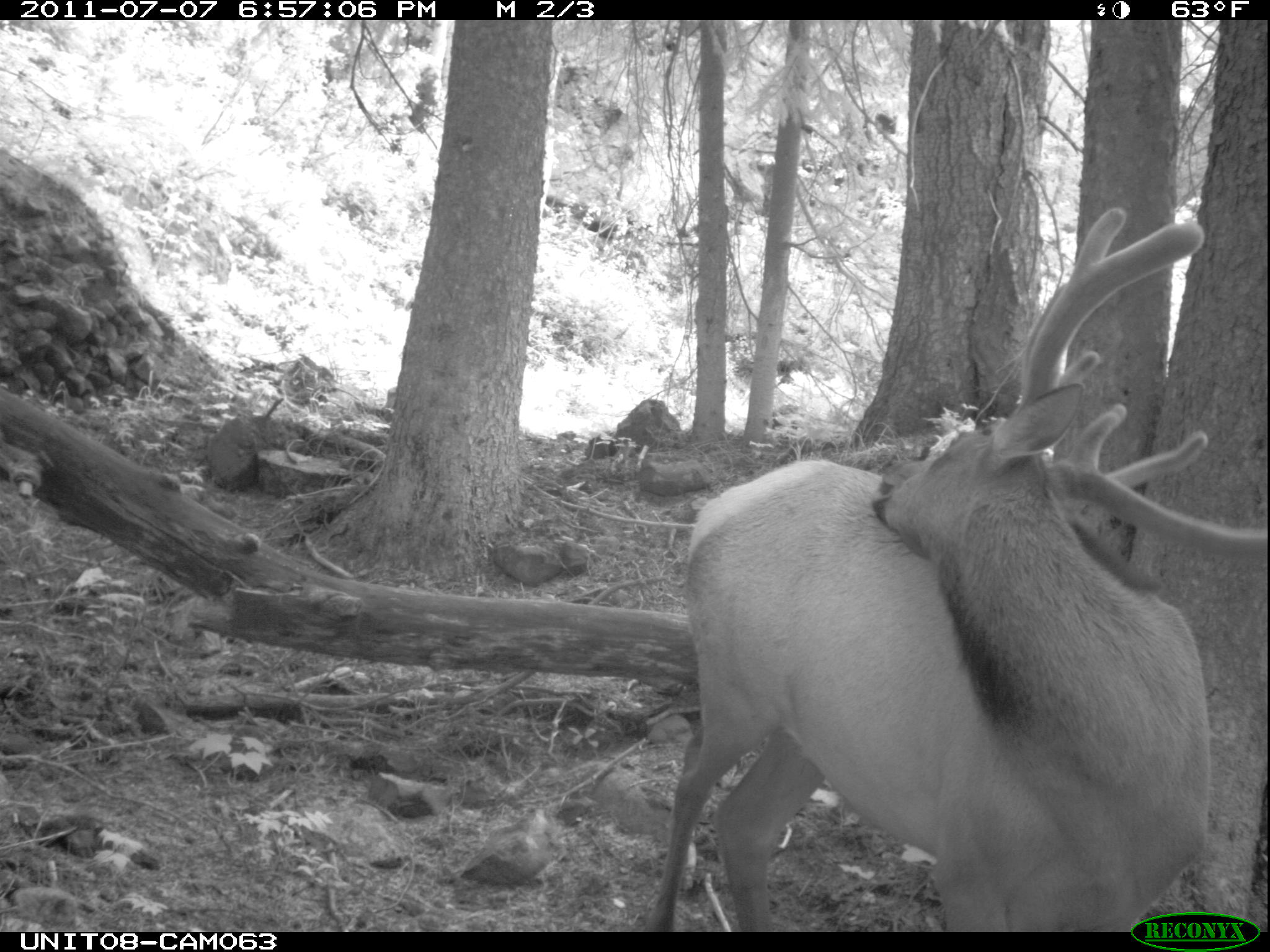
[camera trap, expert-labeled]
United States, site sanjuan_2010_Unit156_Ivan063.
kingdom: Animalia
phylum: Chordata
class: Mammalia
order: Artiodactyla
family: Cervidae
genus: Cervus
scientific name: Cervus elaphus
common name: red deer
Cervus elaphus (red deer).